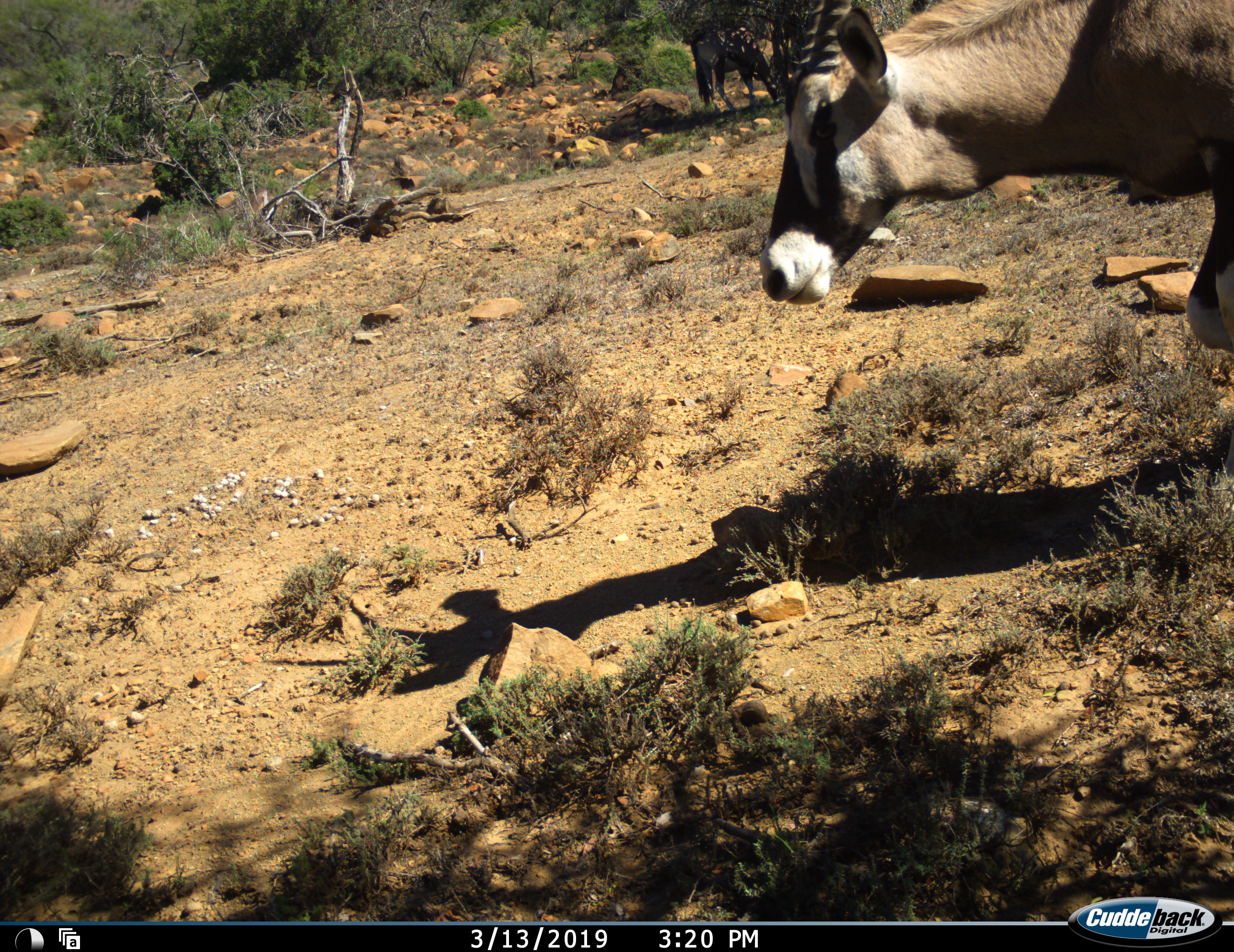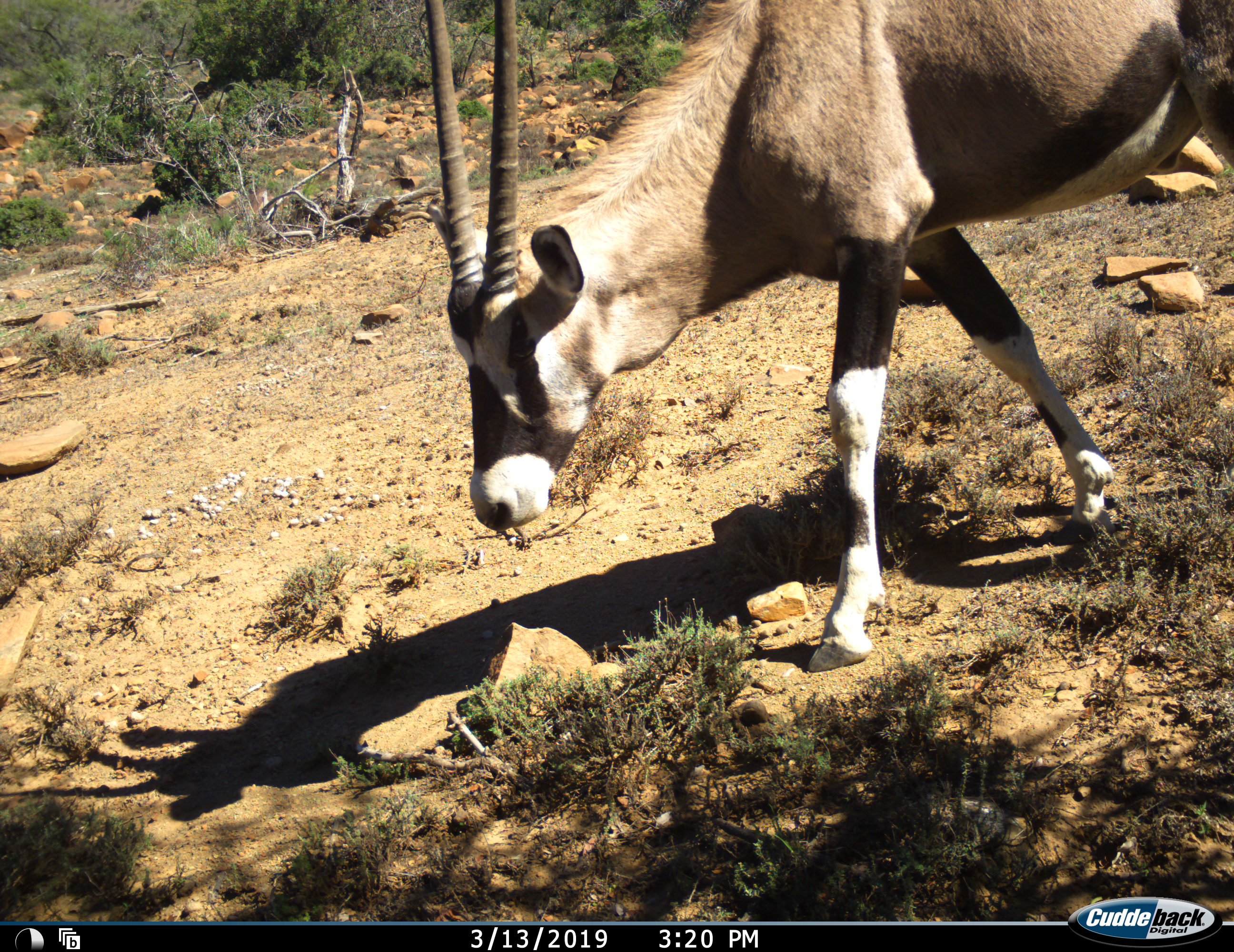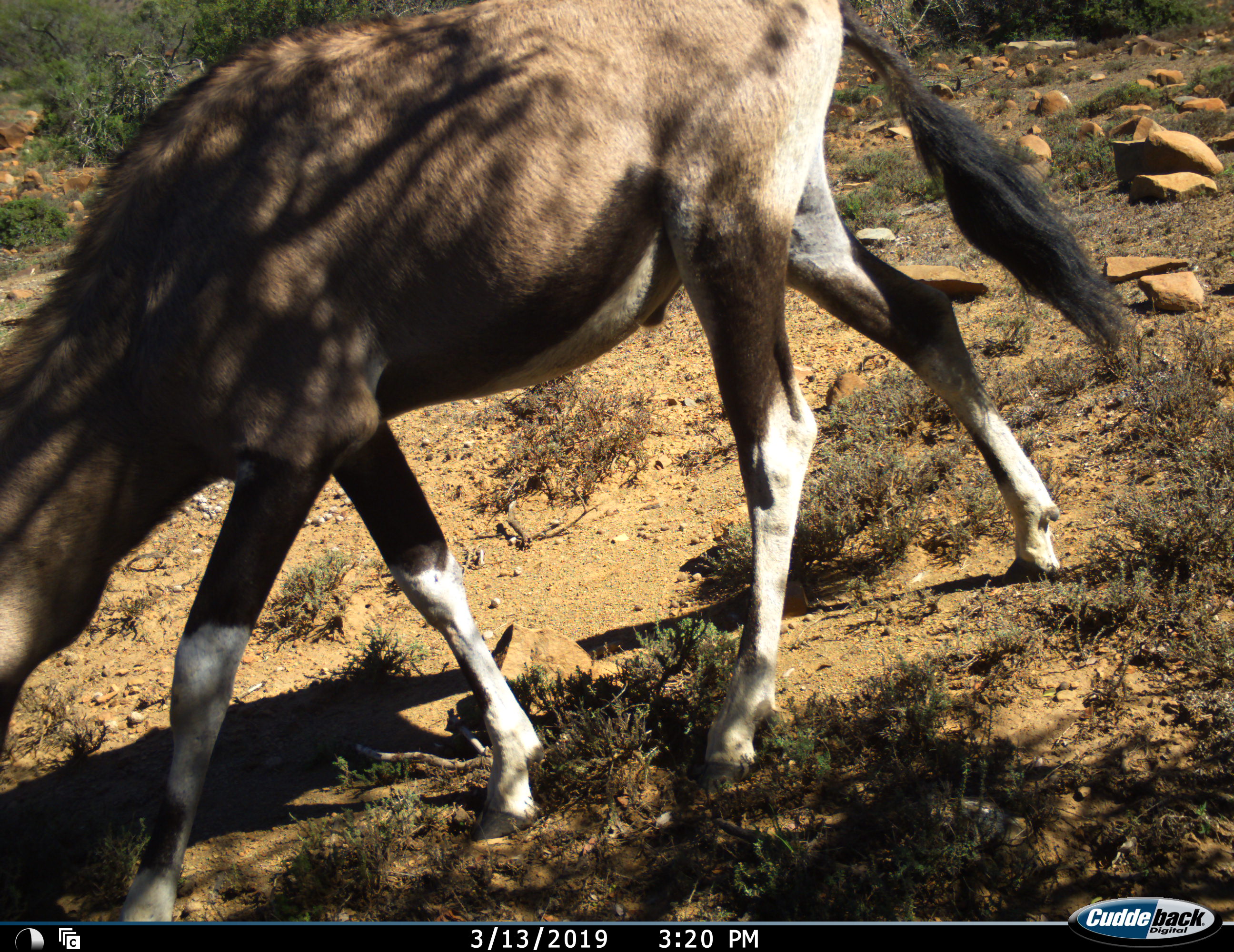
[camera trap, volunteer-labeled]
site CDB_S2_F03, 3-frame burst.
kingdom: Animalia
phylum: Chordata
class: Mammalia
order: Artiodactyla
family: Bovidae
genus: Oryx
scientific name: Oryx gazella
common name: gemsbok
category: oryx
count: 2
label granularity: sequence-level